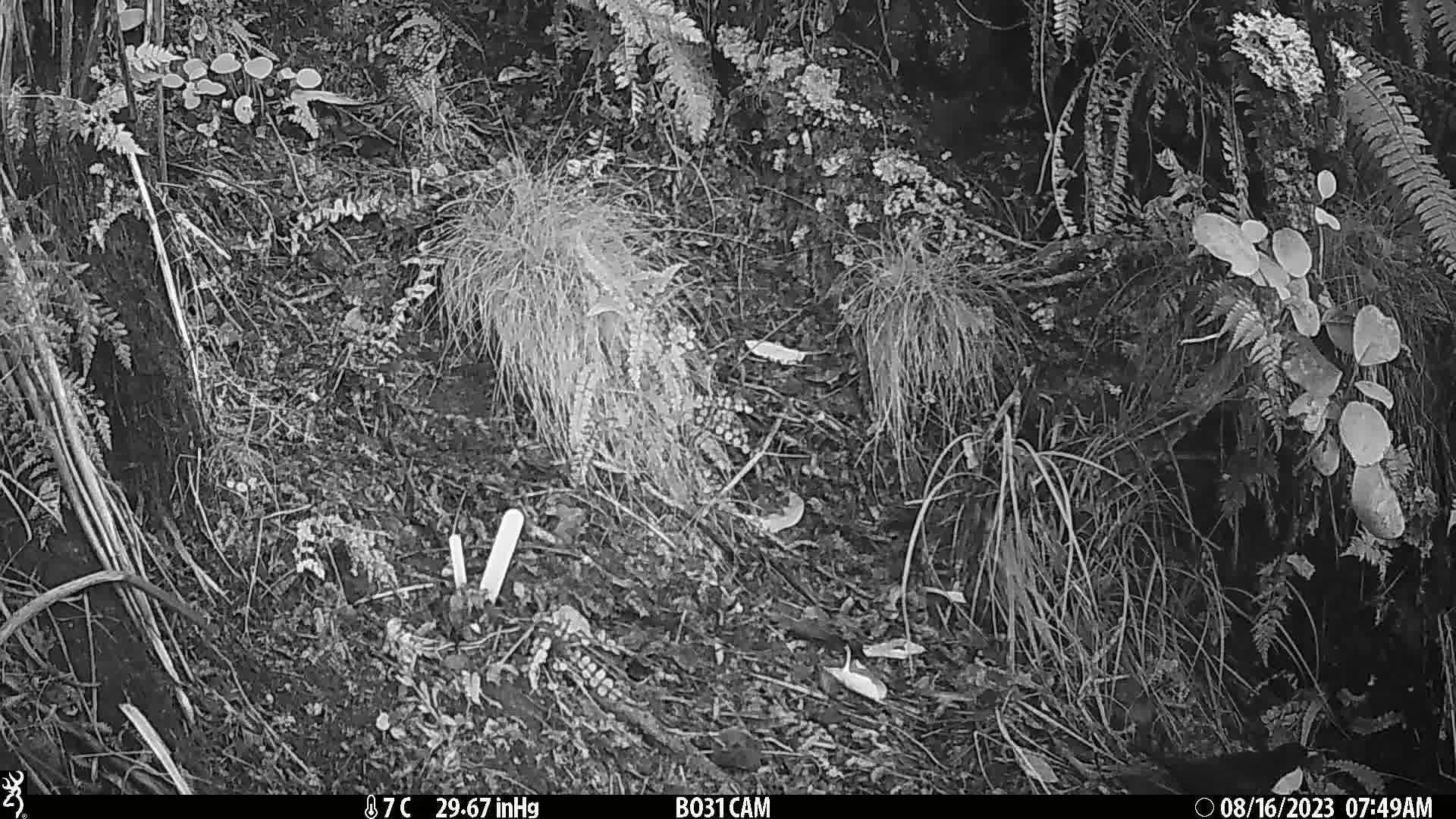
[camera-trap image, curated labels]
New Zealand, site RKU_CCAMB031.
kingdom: Animalia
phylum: Chordata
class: Aves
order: Passeriformes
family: Turdidae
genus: Turdus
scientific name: Turdus merula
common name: eurasian blackbird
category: blackbird